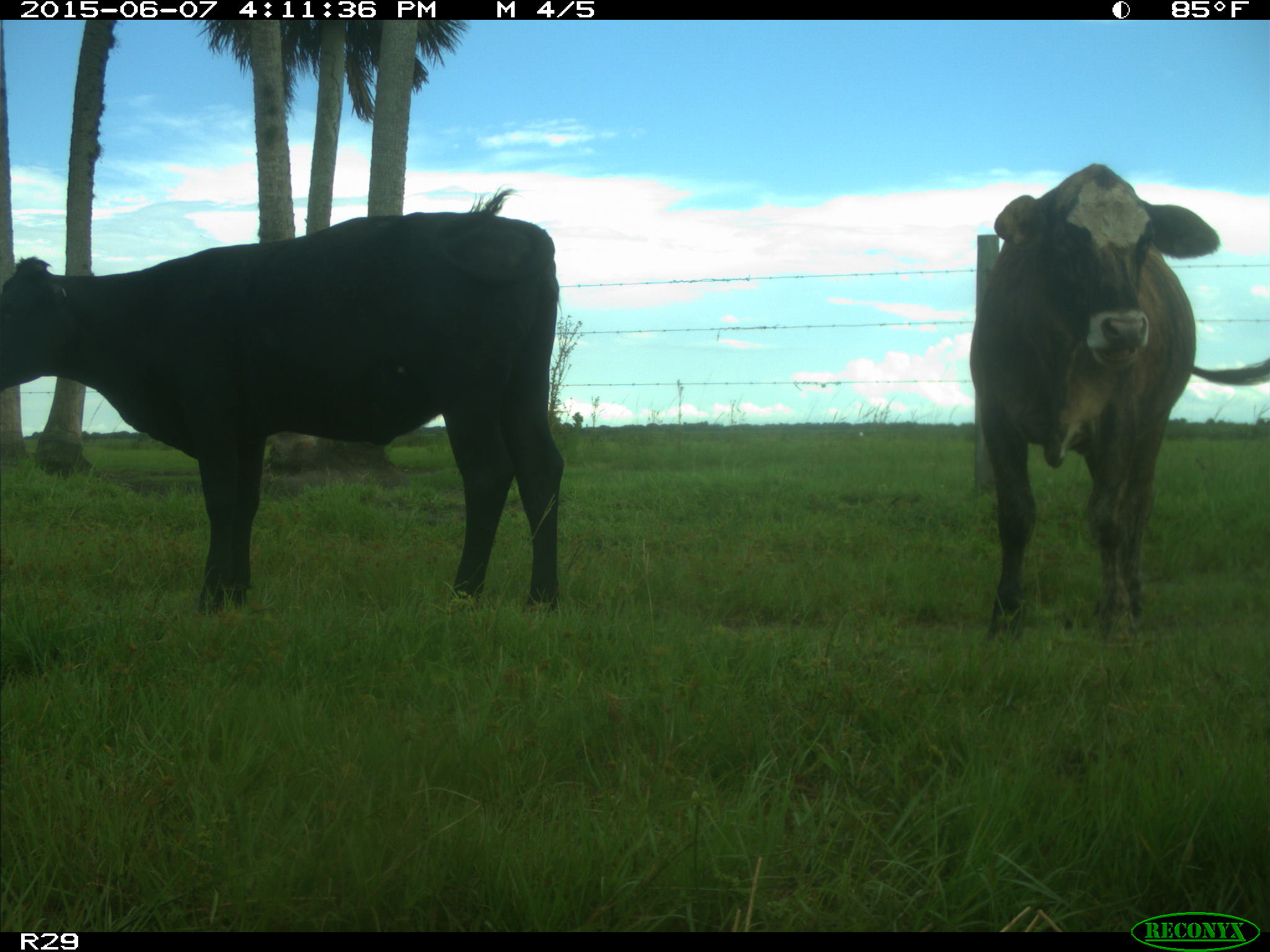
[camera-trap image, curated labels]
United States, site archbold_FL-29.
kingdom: Animalia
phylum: Chordata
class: Mammalia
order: Artiodactyla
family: Bovidae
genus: Bos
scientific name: Bos taurus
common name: domestic cow